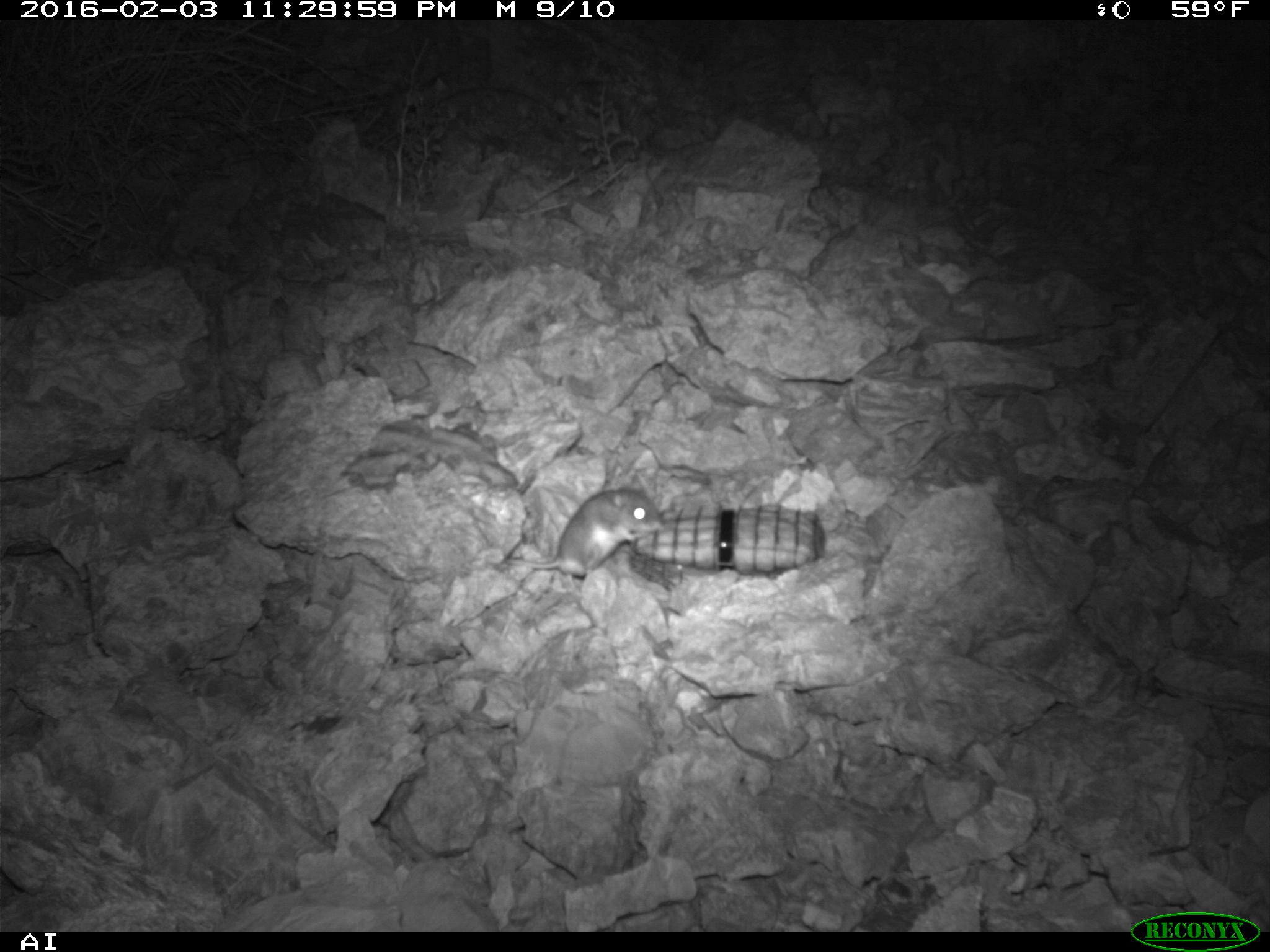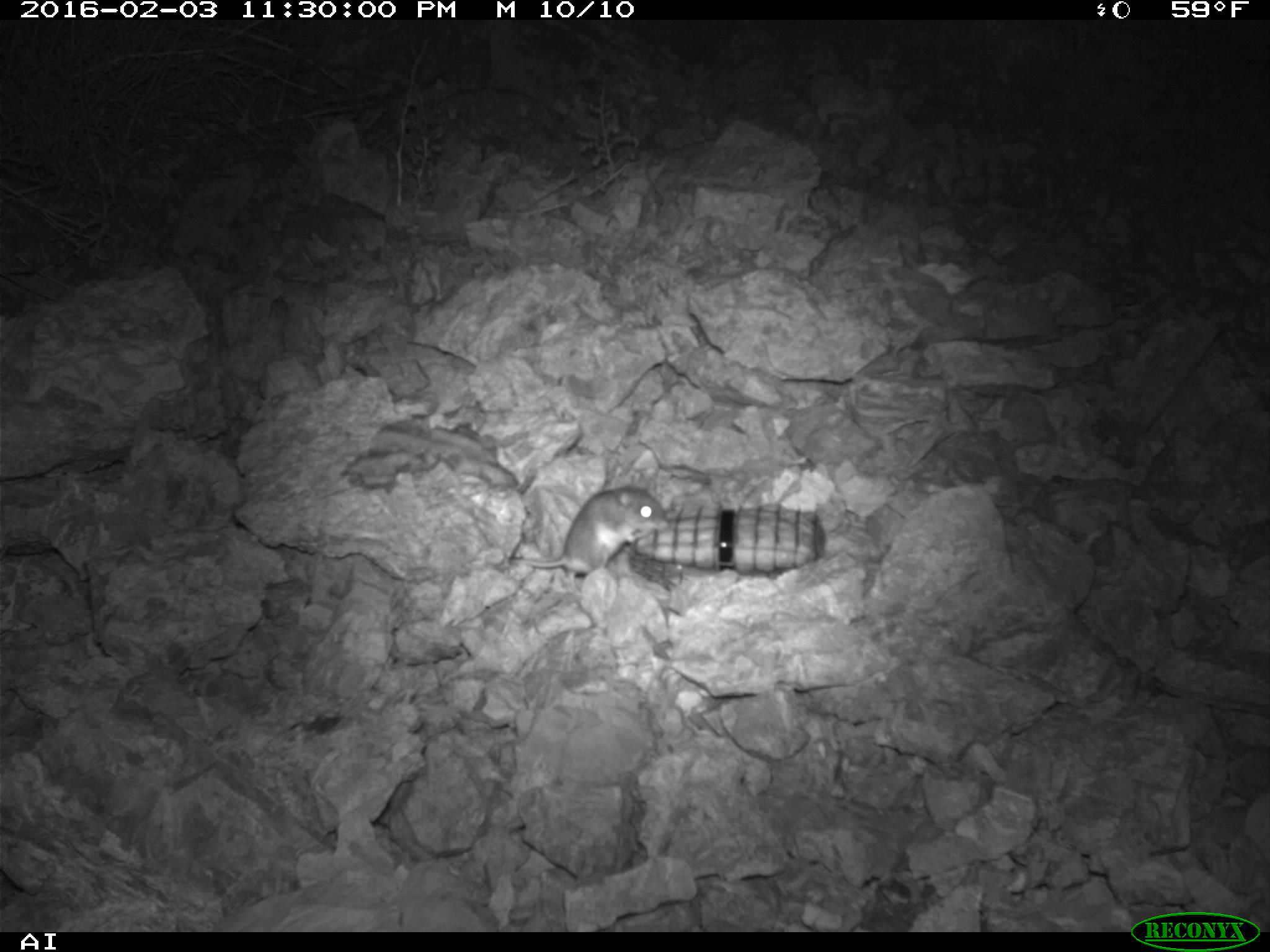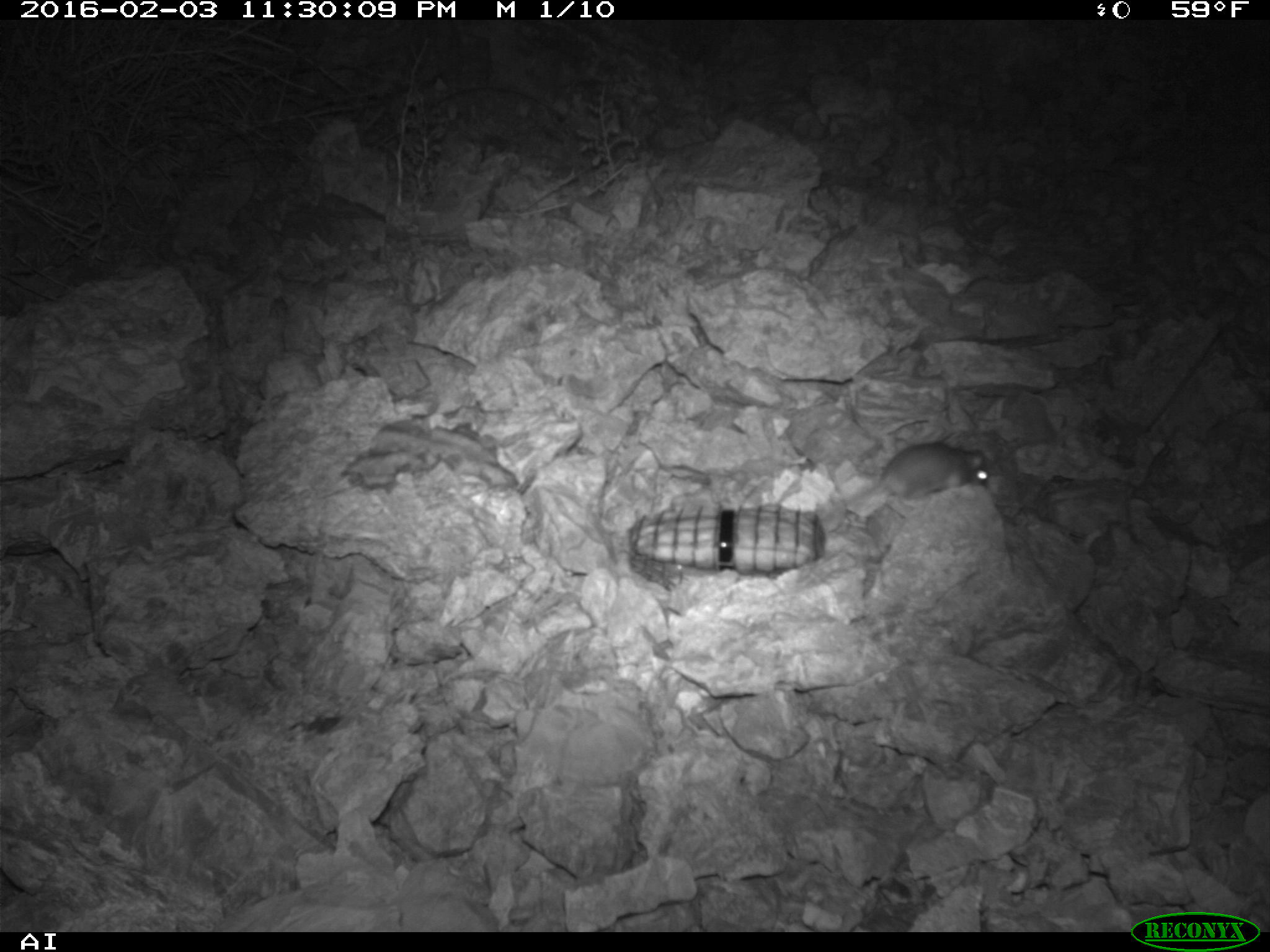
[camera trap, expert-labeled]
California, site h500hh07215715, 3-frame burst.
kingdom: Animalia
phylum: Chordata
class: Mammalia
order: Rodentia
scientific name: Rodentia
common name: rodent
Rodent (Rodentia).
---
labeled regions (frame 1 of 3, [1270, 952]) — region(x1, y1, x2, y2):
rodent: region(507, 480, 663, 576)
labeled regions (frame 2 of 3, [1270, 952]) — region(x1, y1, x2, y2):
rodent: region(509, 486, 668, 595)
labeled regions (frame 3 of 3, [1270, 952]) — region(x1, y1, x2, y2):
rodent: region(834, 440, 989, 507)